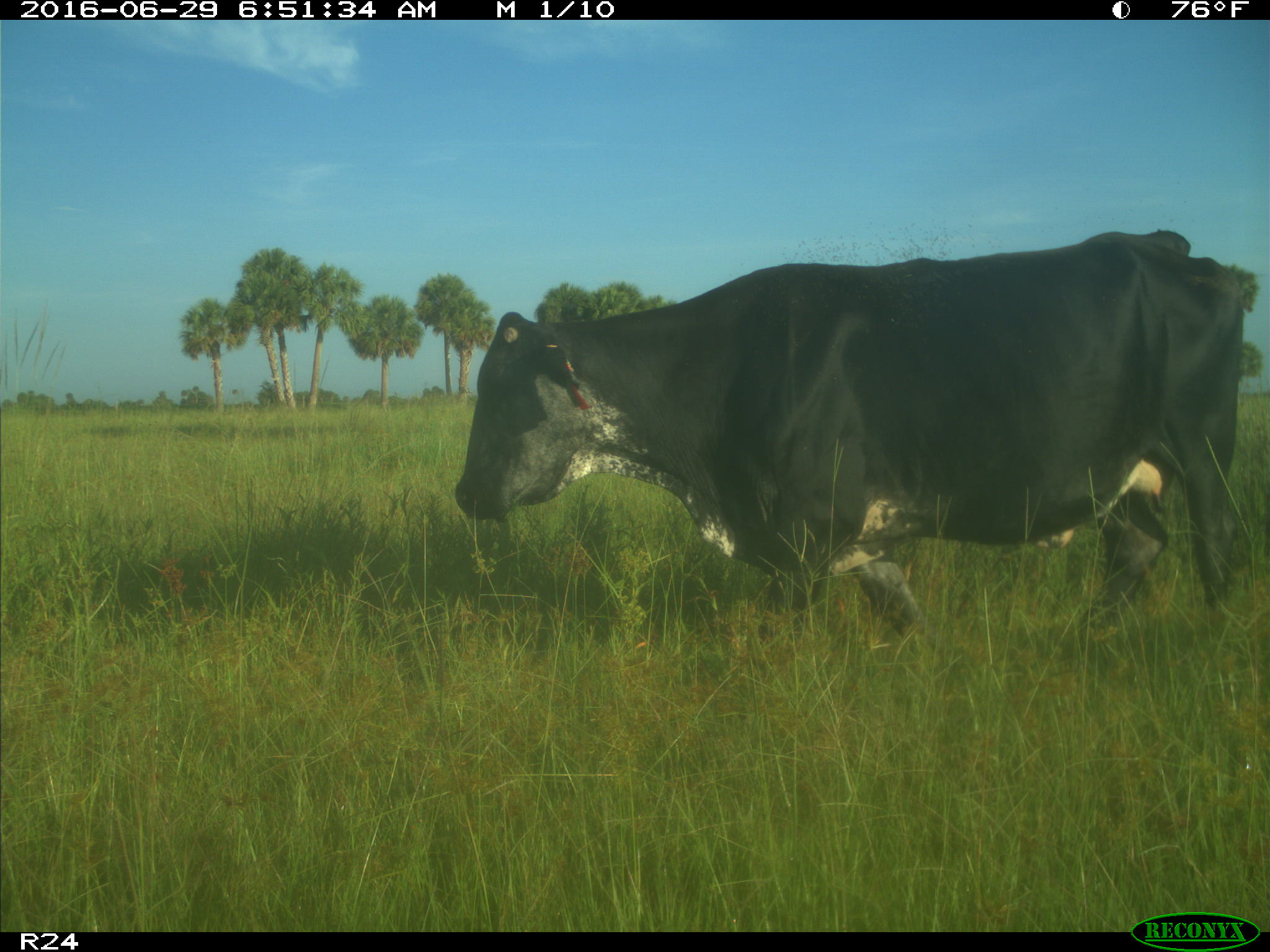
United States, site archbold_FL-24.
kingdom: Animalia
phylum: Chordata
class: Mammalia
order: Artiodactyla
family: Bovidae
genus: Bos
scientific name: Bos taurus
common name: domestic cow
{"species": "Bos taurus (domestic cow)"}